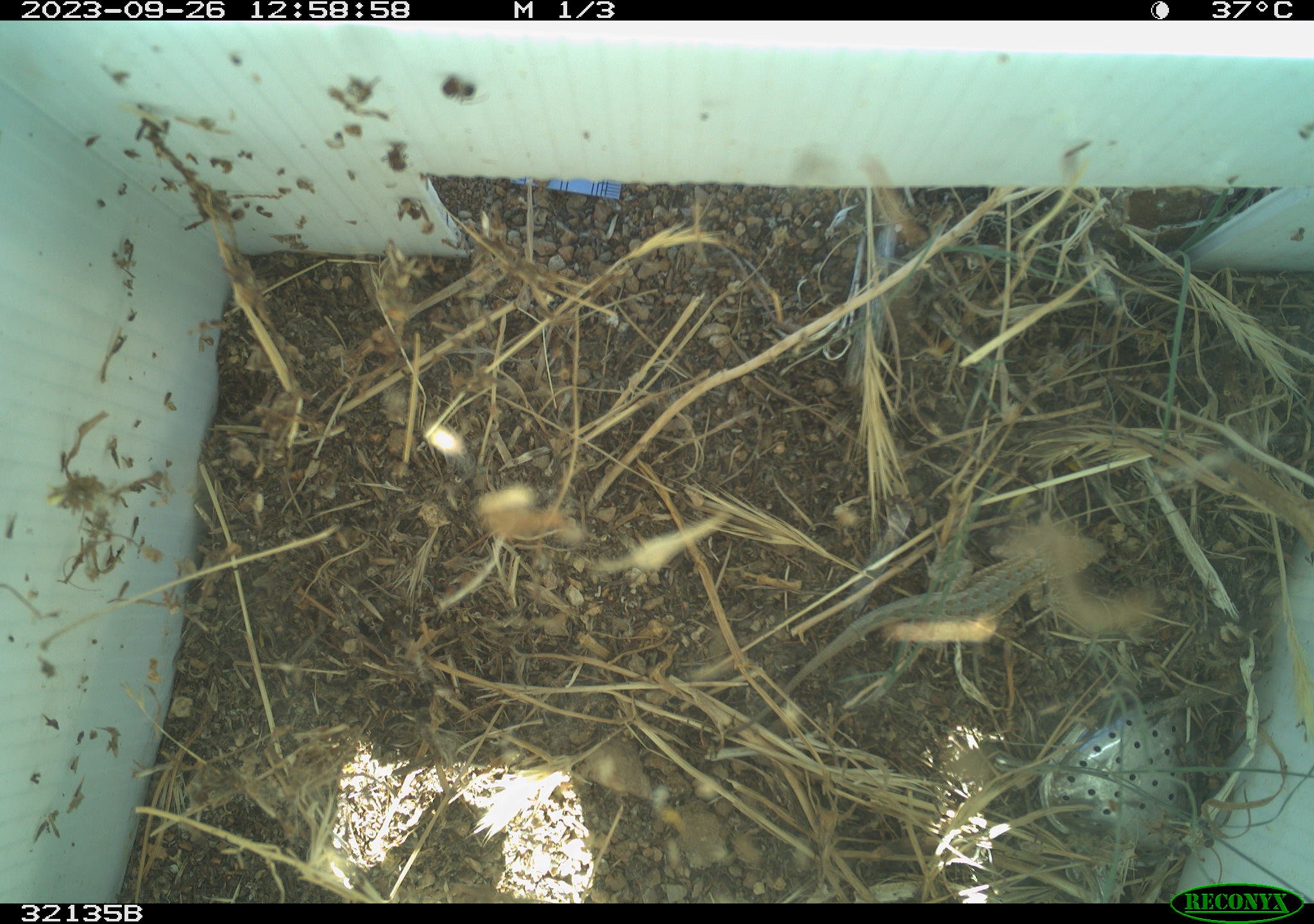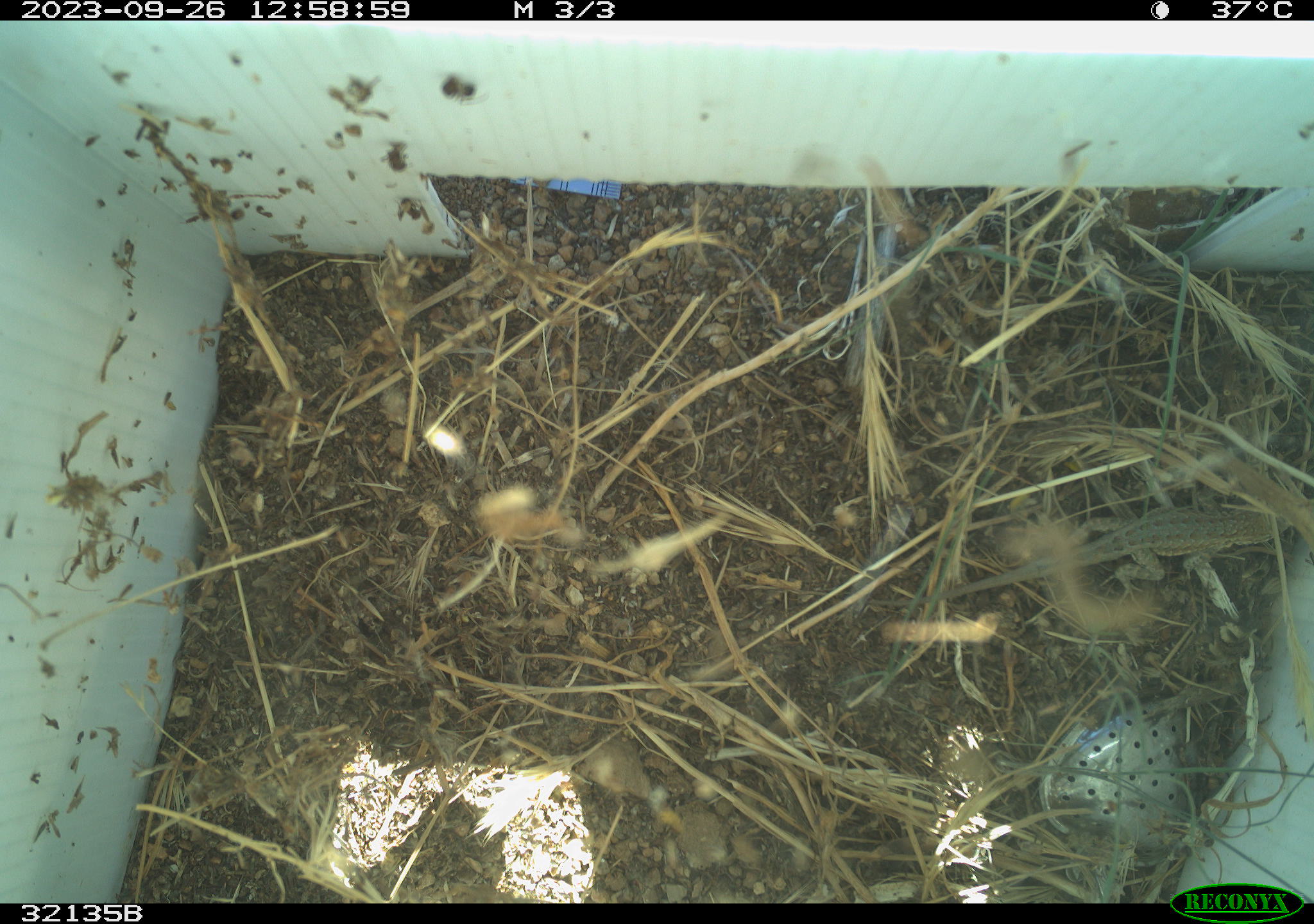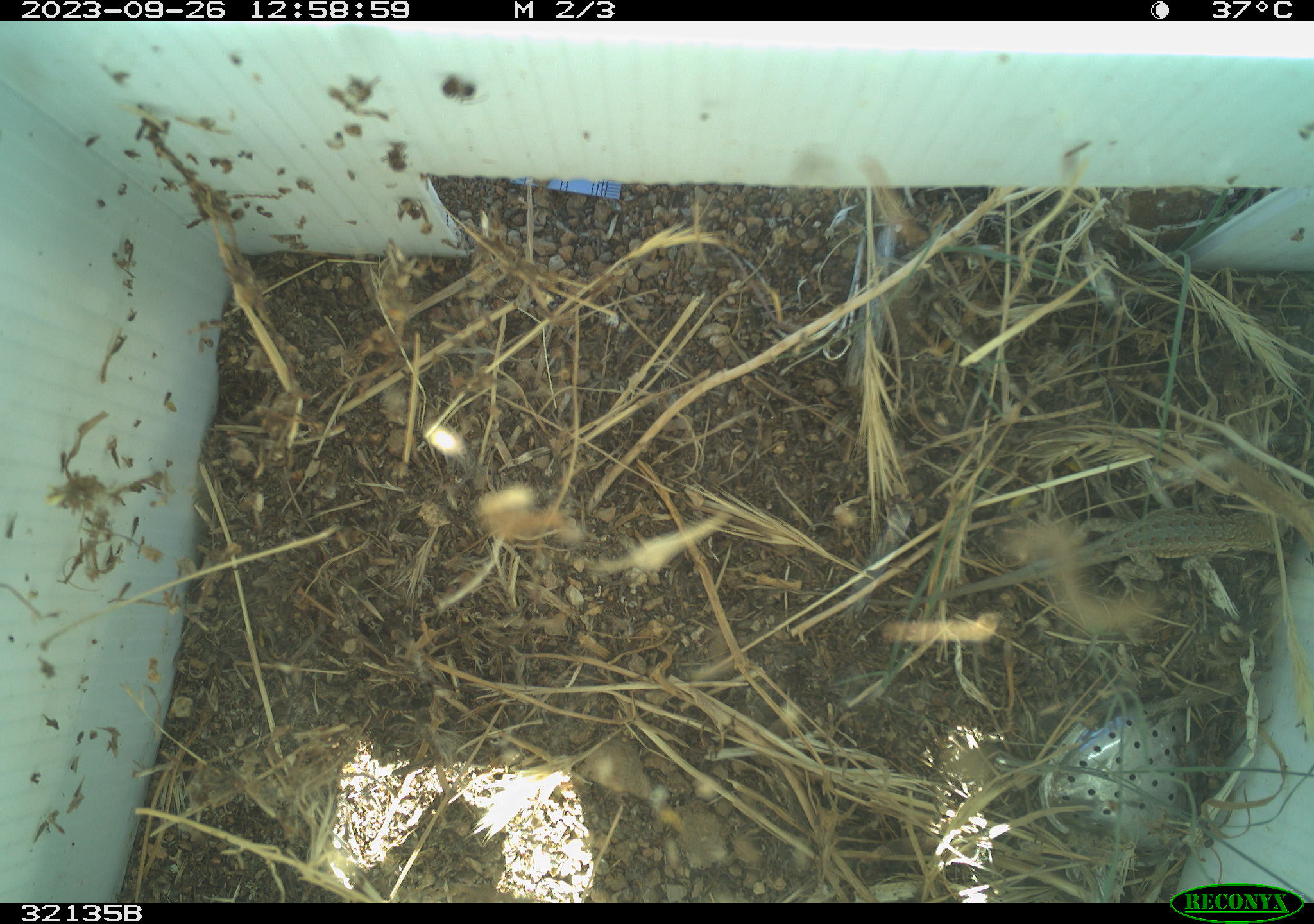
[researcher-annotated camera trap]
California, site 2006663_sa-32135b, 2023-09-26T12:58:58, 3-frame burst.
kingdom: Animalia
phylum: Chordata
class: Reptilia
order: Squamata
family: Phrynosomatidae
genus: Uta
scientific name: Uta stansburiana elegans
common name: western side-blotched lizard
Western side-blotched lizard (Uta stansburiana elegans).